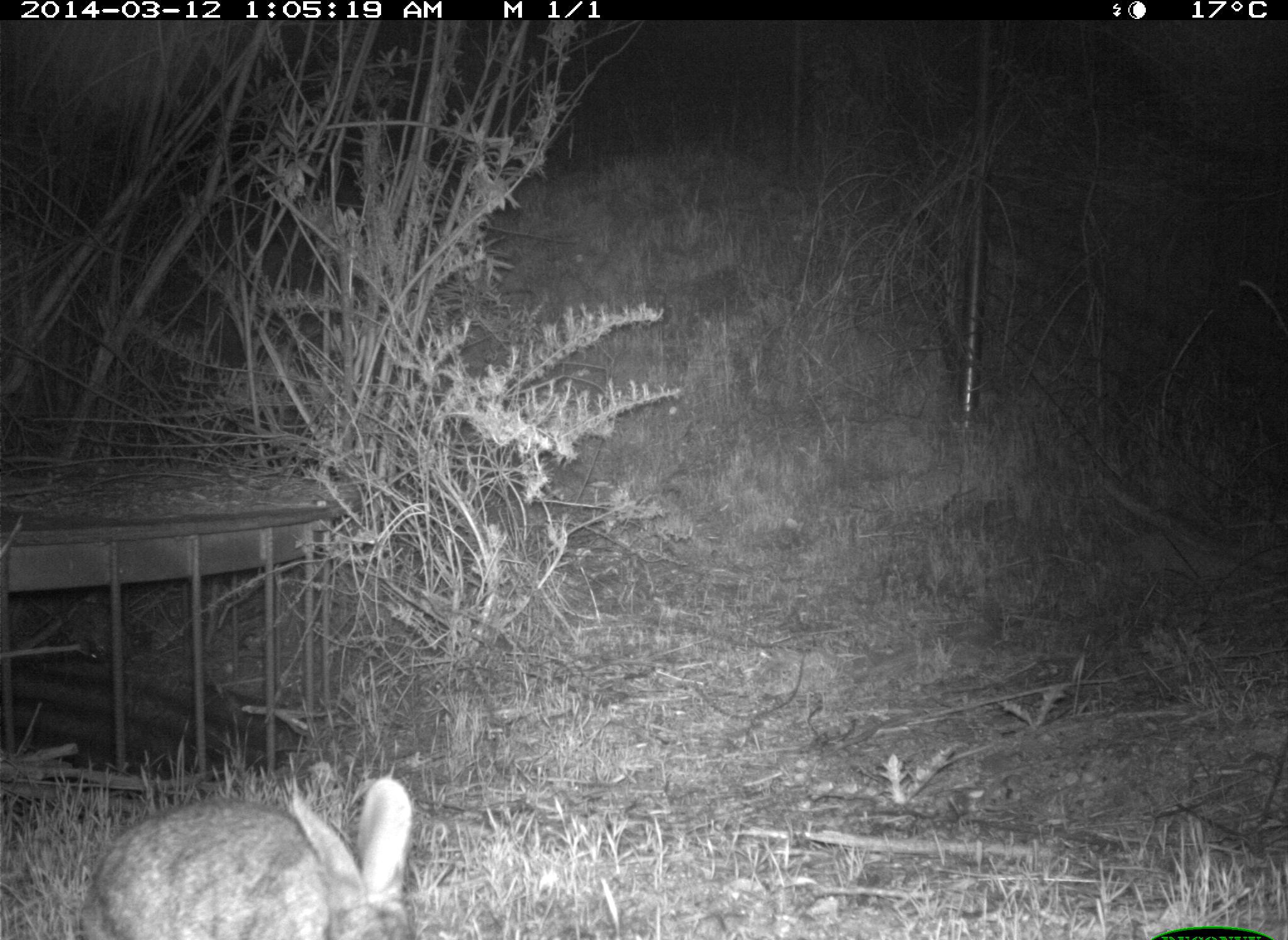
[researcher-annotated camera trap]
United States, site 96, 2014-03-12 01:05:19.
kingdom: Animalia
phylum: Chordata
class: Mammalia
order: Lagomorpha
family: Leporidae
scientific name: Leporidae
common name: rabbits and hares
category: rabbit